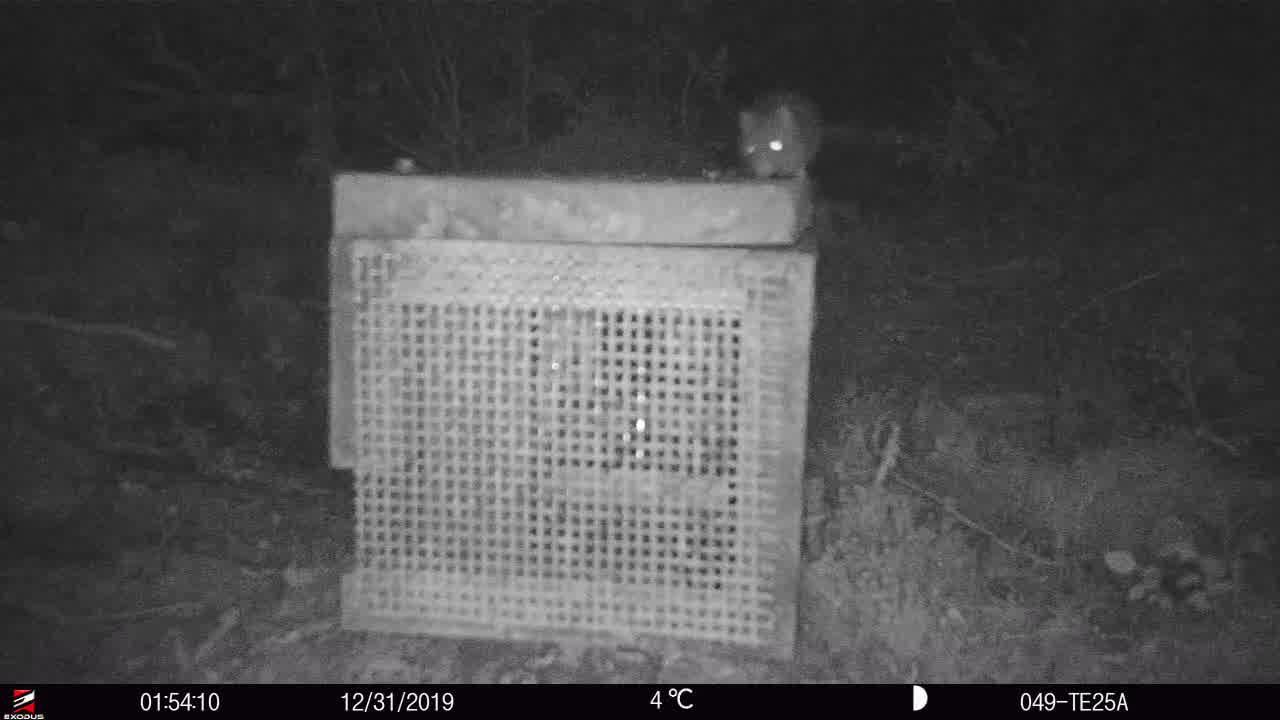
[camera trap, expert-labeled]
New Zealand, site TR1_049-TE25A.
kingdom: Animalia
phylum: Chordata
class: Mammalia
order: Rodentia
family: Muridae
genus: Mus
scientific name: Mus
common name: mouse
Mouse (Mus).